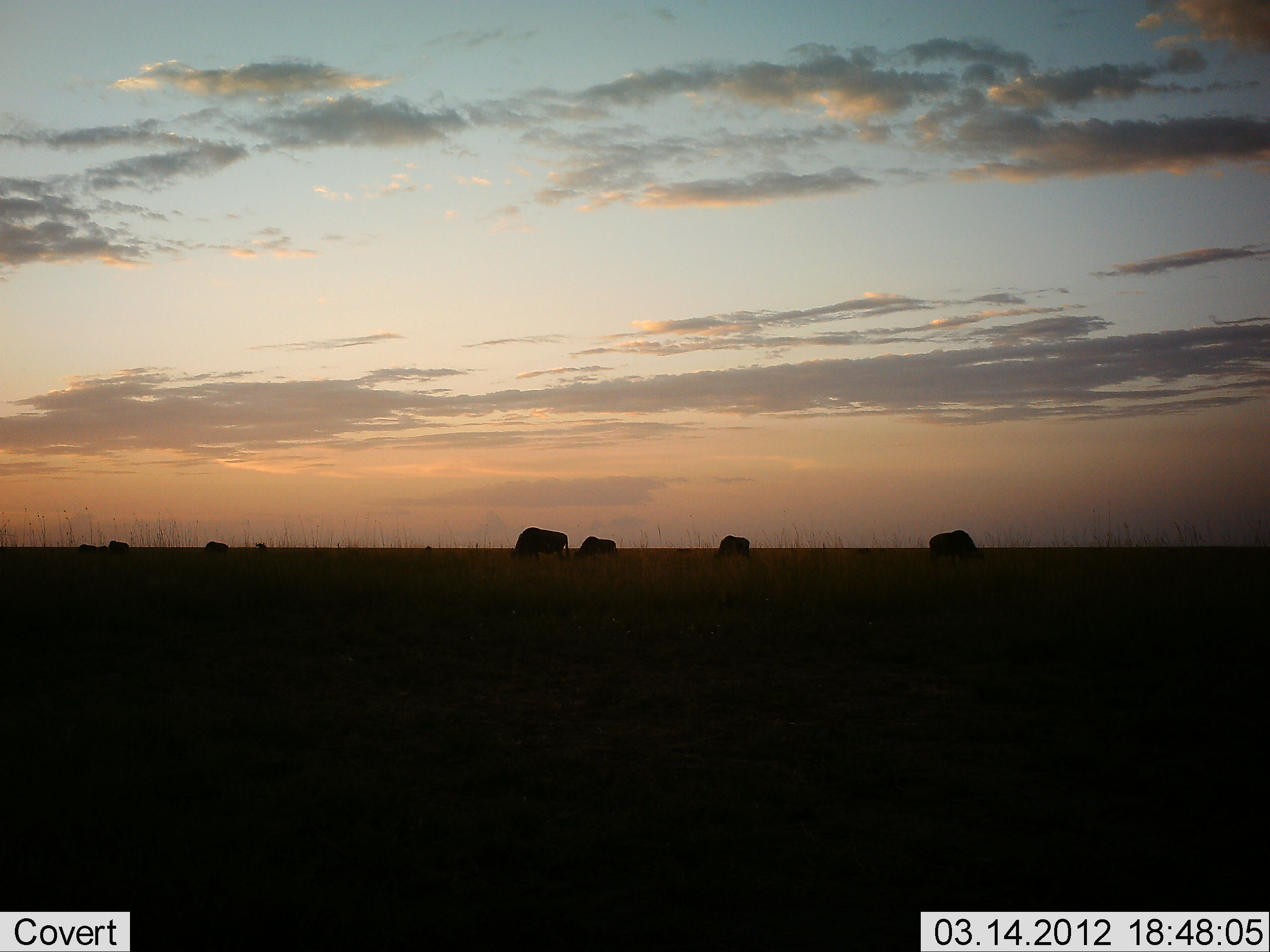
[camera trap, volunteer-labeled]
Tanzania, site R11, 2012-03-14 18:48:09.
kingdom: Animalia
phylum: Chordata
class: Mammalia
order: Artiodactyla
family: Bovidae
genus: Connochaetes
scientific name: Connochaetes taurinus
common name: blue wildebeest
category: wildebeest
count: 8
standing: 35%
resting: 0%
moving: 0%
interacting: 0%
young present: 0%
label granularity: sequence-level